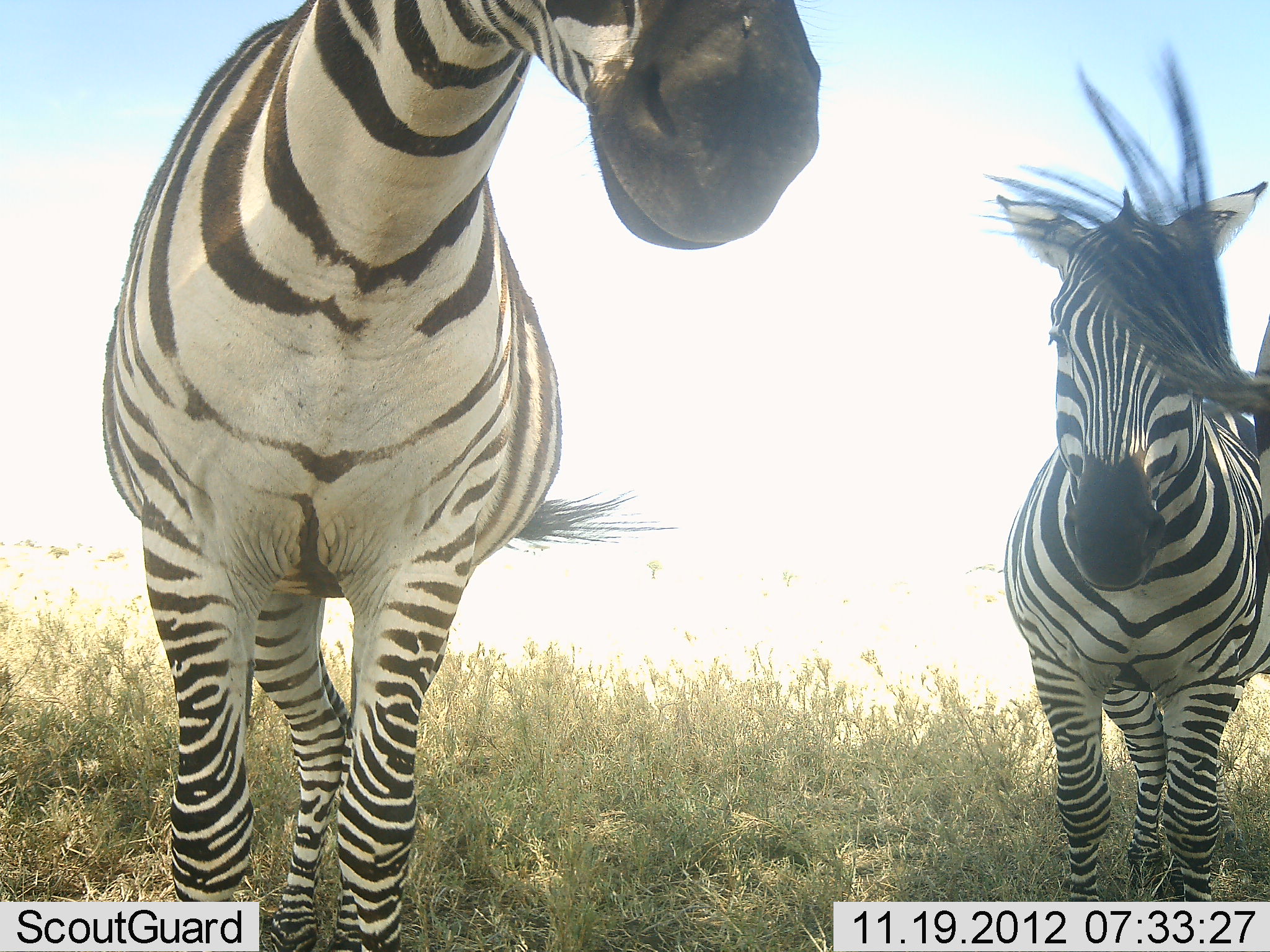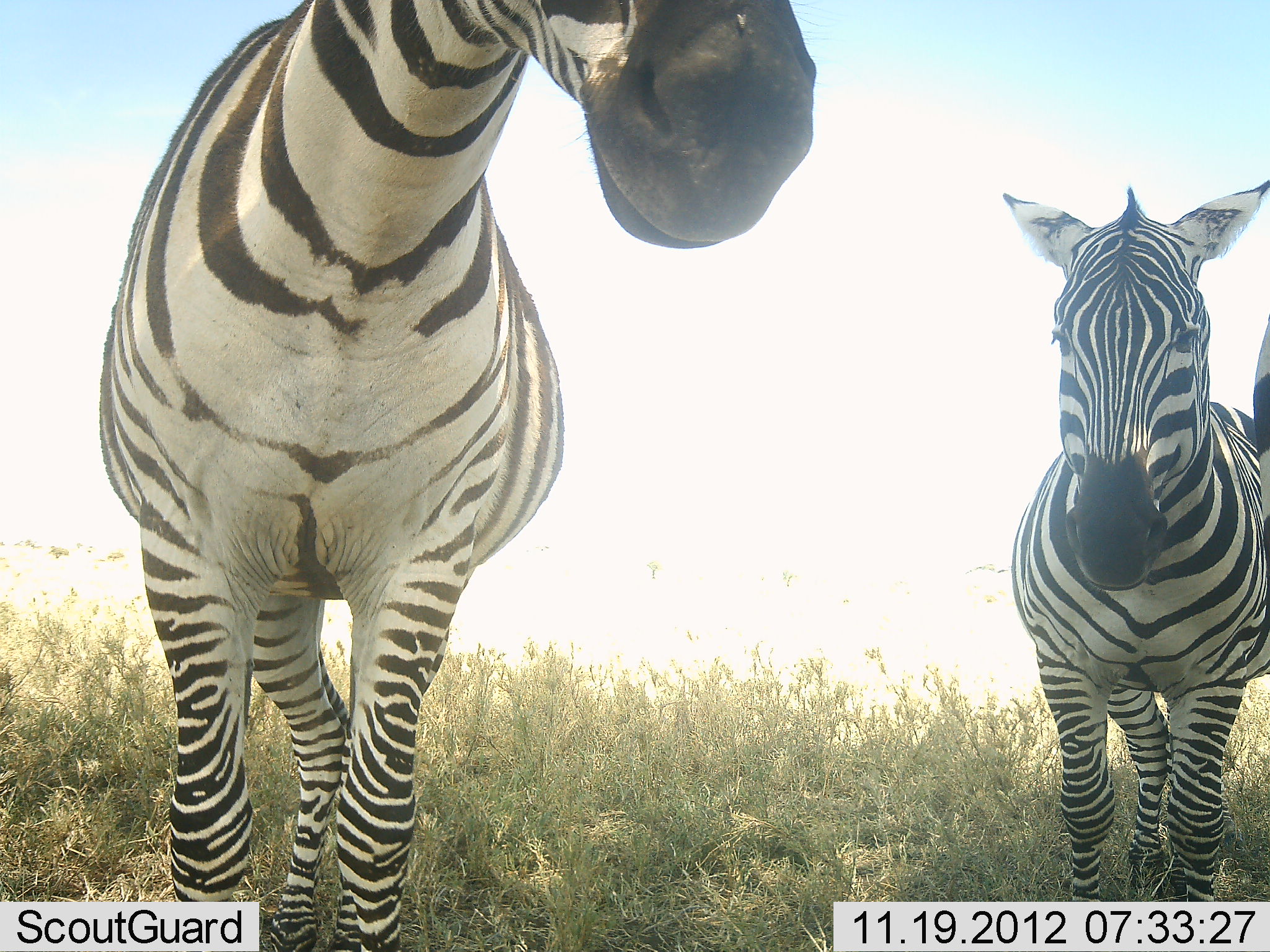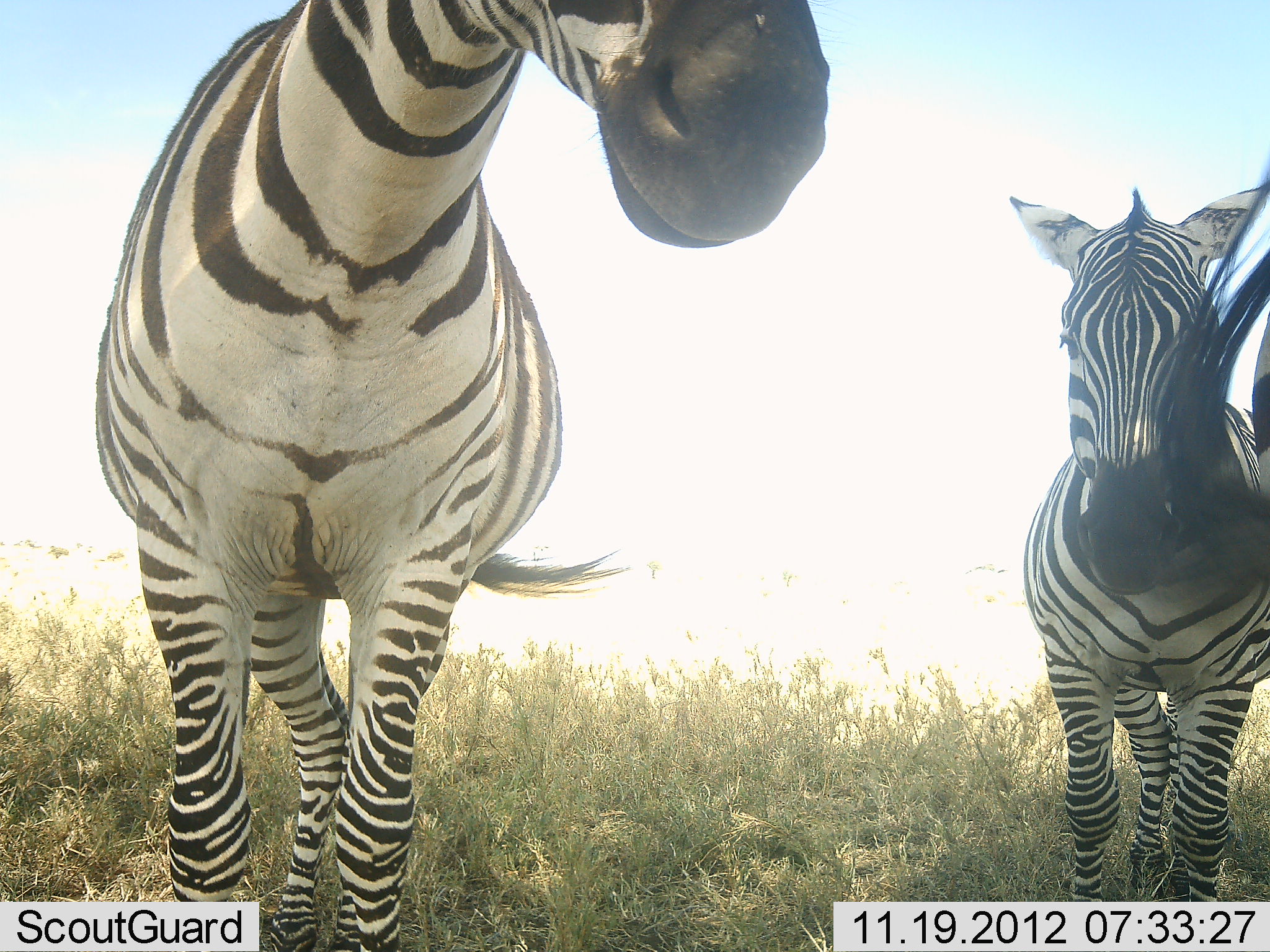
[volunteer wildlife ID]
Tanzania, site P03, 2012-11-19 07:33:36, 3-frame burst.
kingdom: Animalia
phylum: Chordata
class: Mammalia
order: Perissodactyla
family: Equidae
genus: Equus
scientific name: Equus quagga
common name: plains zebra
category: zebra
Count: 3.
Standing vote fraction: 100%.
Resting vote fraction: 0%.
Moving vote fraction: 0%.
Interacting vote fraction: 0%.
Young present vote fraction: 10%.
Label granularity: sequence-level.